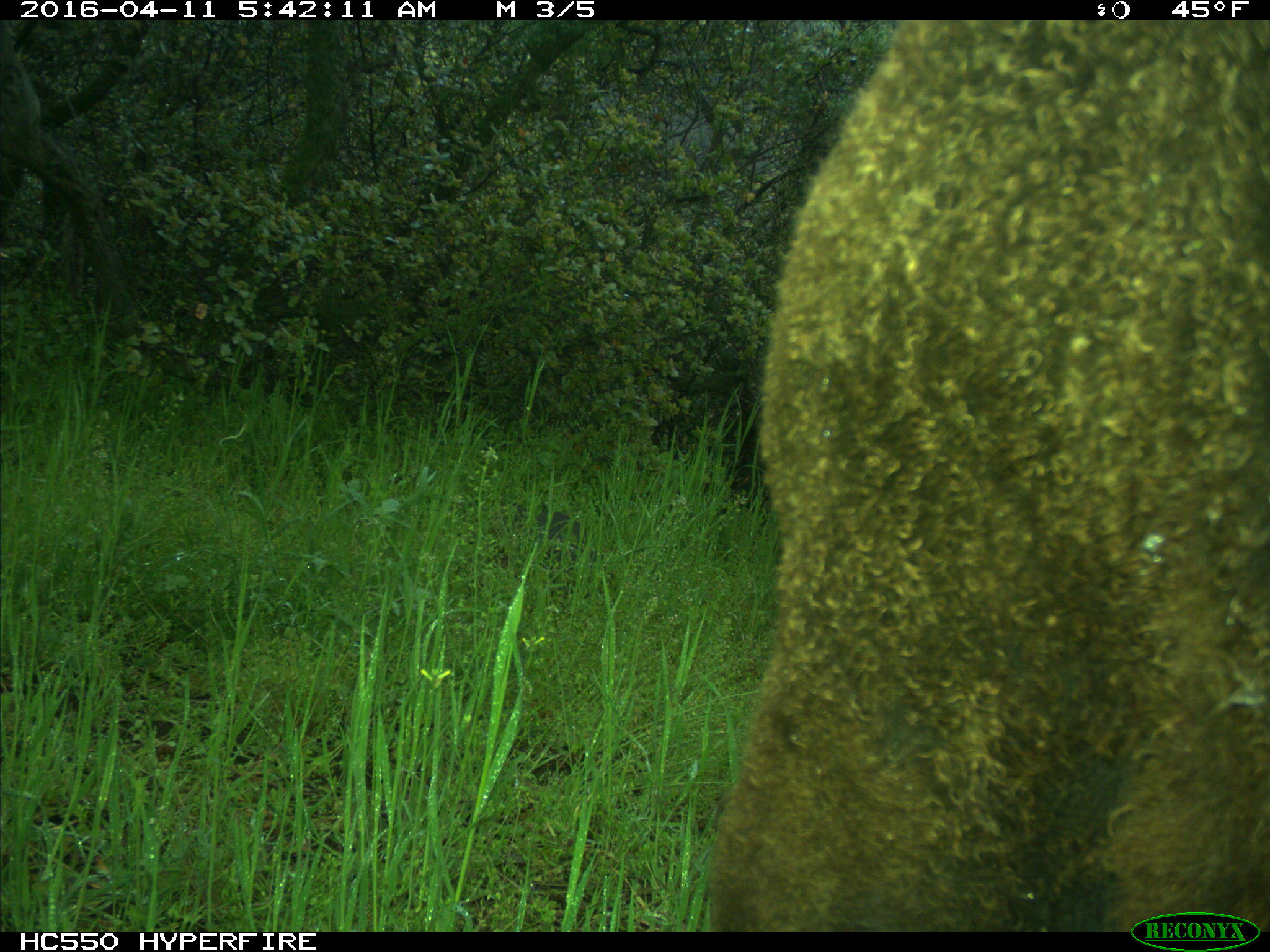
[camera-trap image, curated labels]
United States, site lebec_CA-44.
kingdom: Animalia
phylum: Chordata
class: Mammalia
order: Artiodactyla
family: Bovidae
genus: Bos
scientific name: Bos taurus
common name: domestic cow